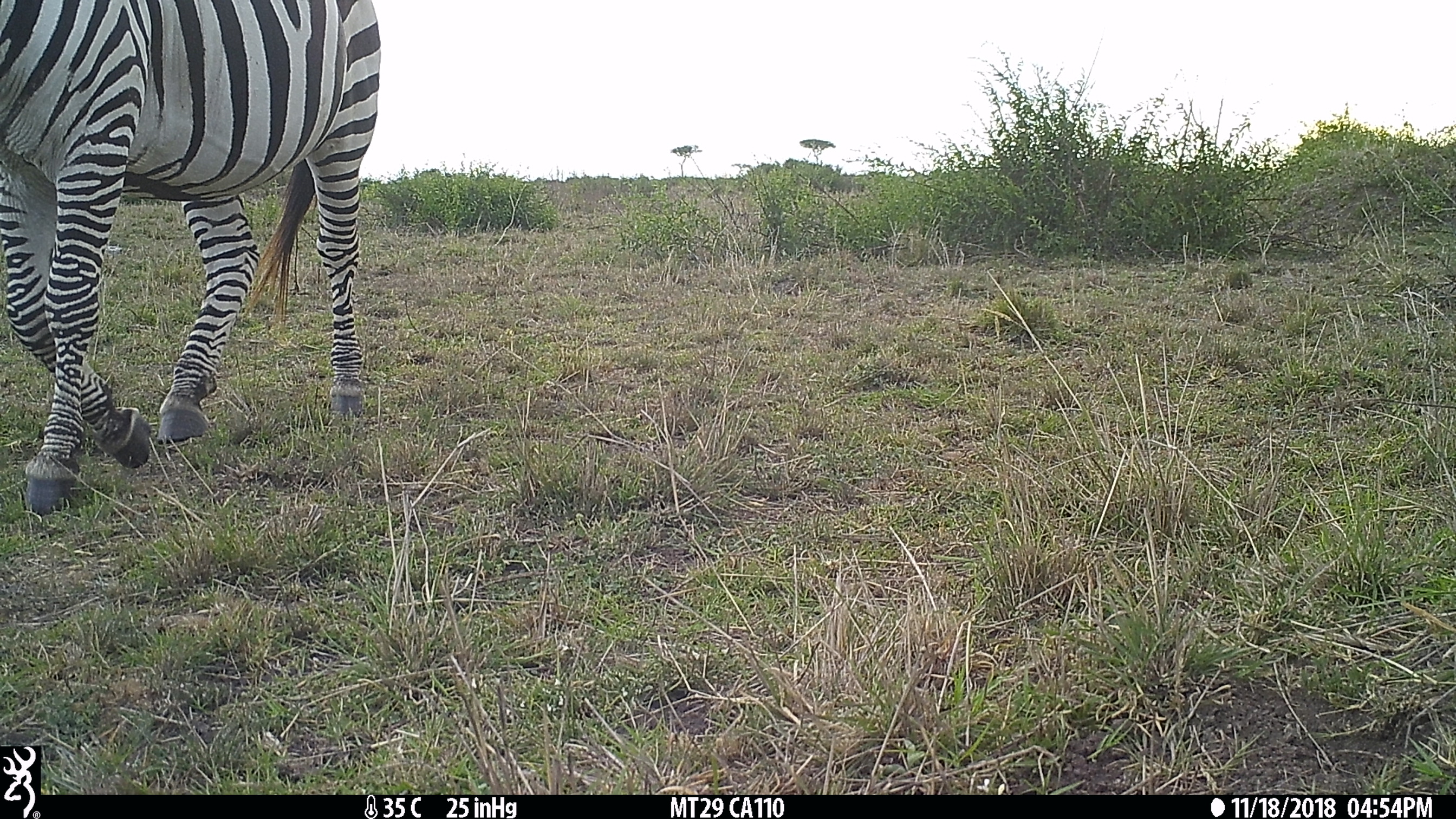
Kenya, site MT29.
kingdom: Animalia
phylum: Chordata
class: Mammalia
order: Perissodactyla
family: Equidae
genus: Equus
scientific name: Equus quagga burchellii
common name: burchell's zebra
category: zebra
Zebra (burchell's zebra) (Equus quagga burchellii).